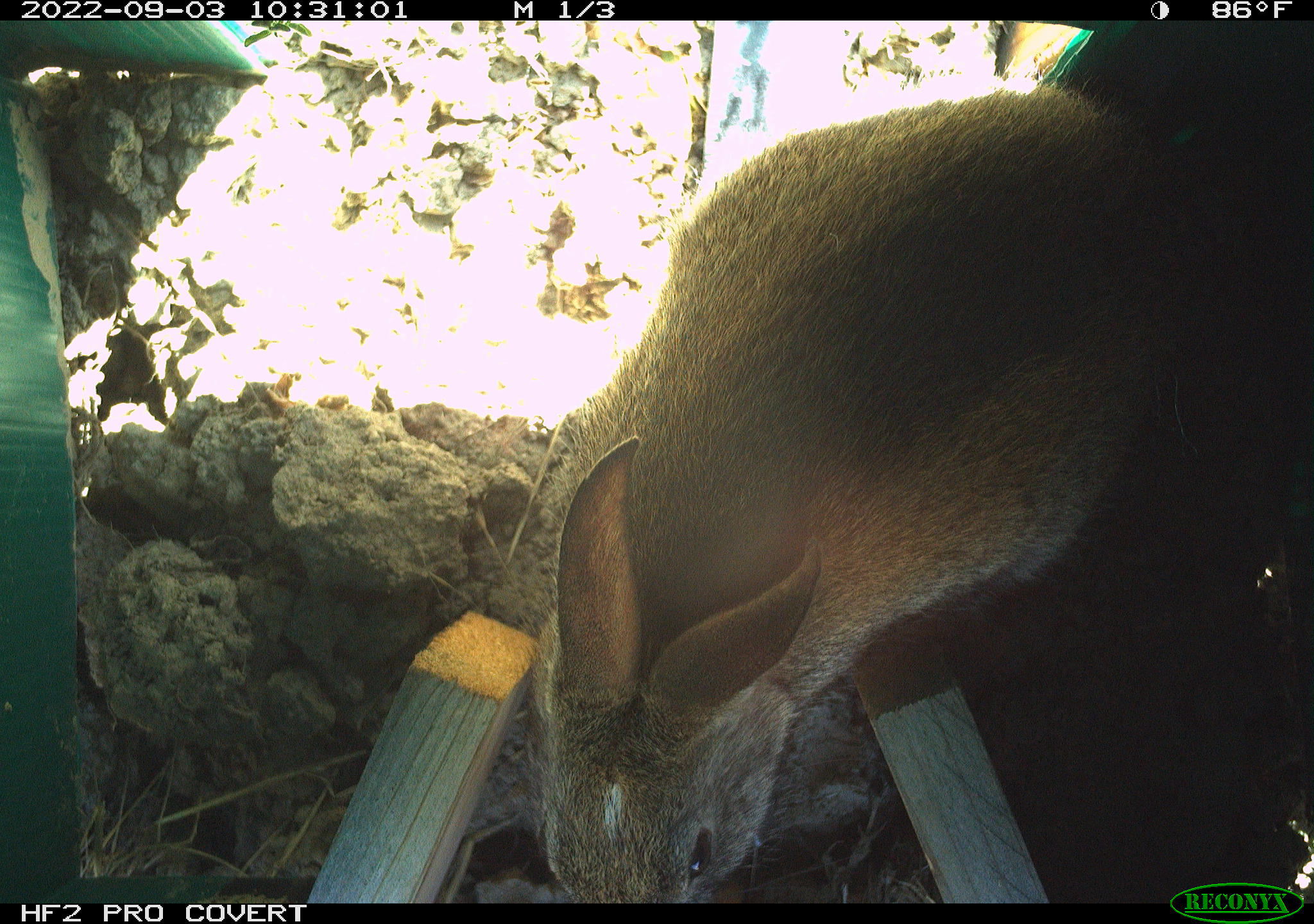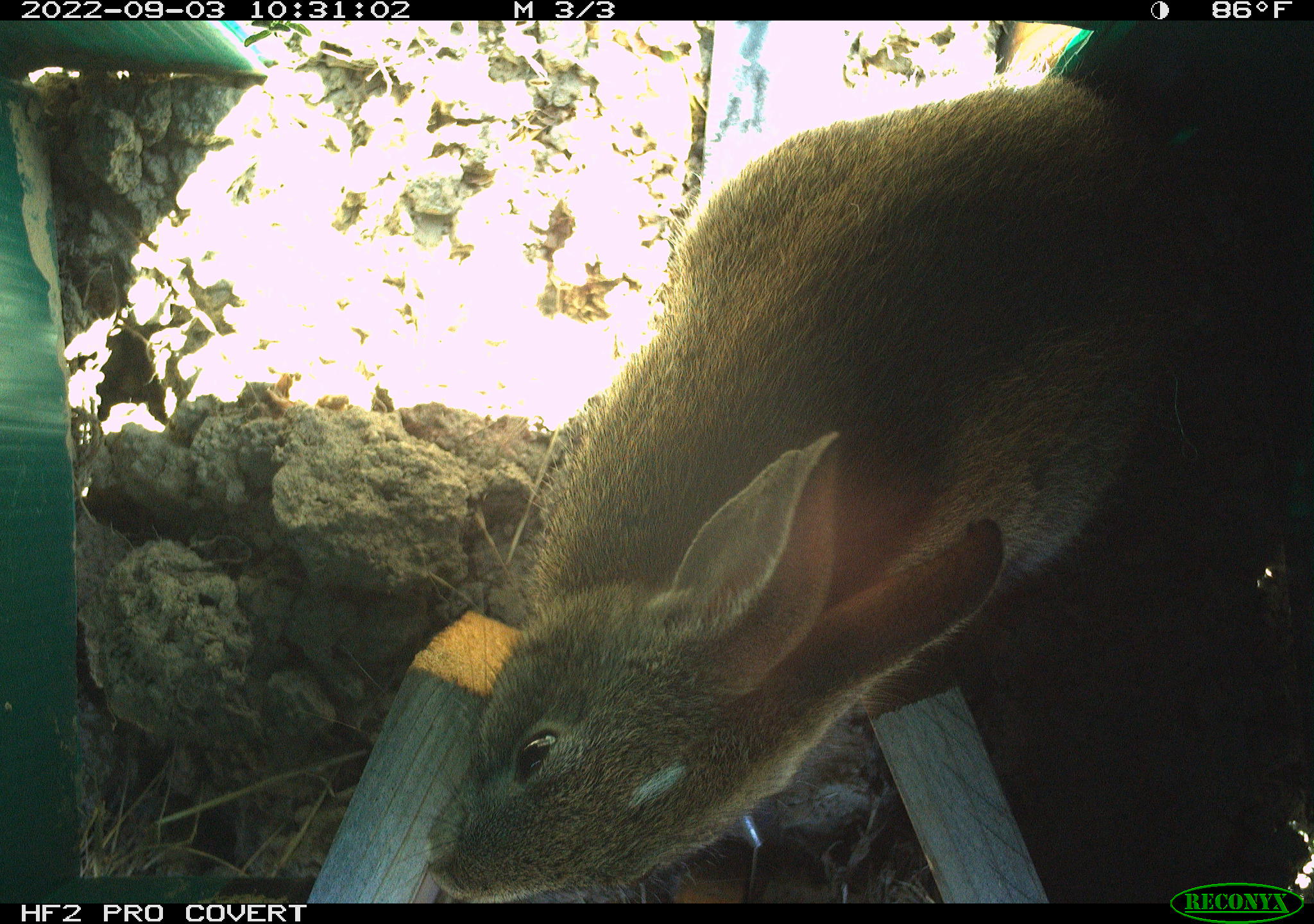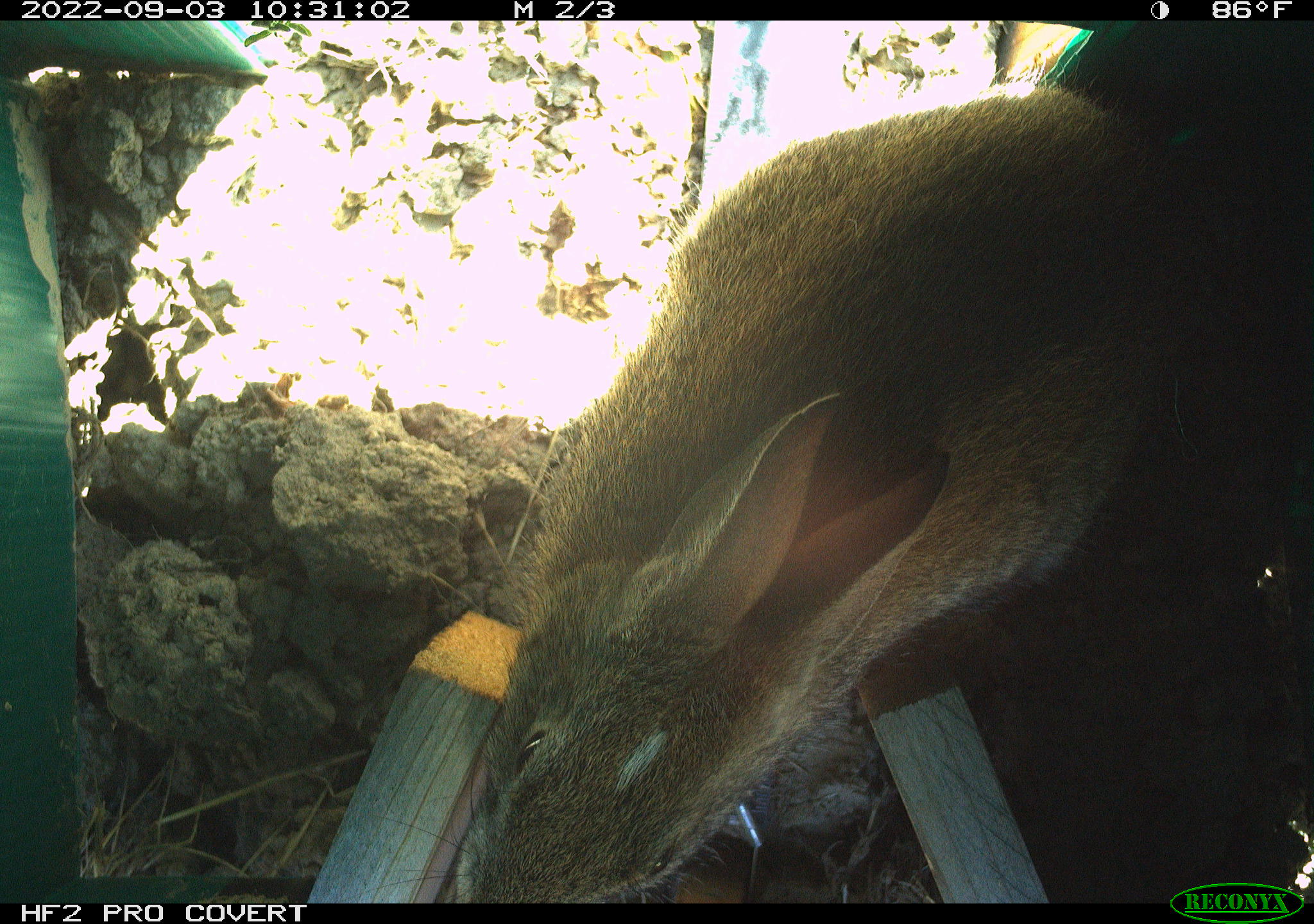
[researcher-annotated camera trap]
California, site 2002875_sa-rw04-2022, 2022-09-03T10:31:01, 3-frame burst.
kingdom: Animalia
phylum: Chordata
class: Mammalia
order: Lagomorpha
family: Leporidae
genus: Sylvilagus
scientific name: Sylvilagus bachmani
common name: brush rabbit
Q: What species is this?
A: Brush rabbit (Sylvilagus bachmani).